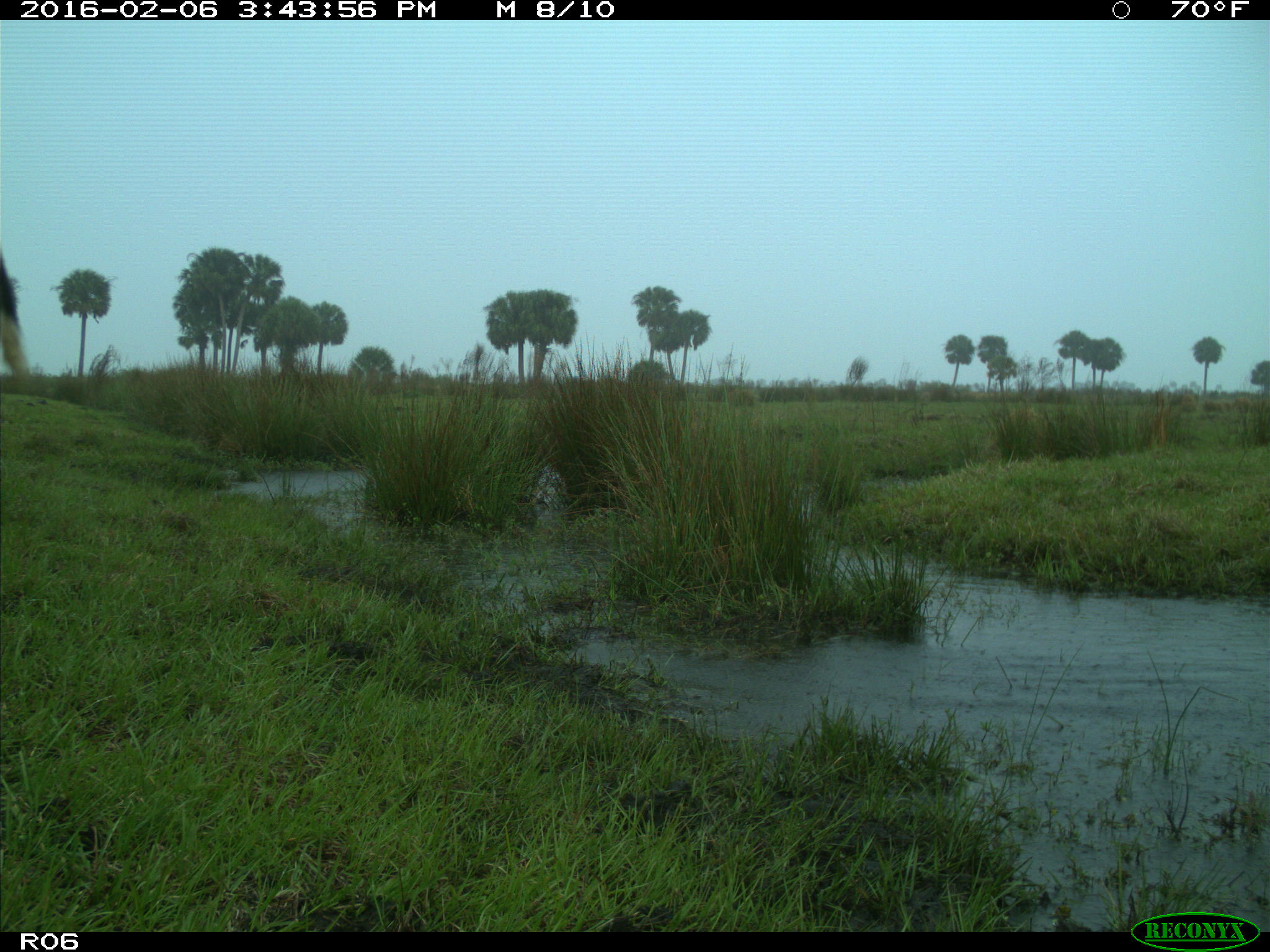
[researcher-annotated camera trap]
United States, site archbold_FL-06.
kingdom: Animalia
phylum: Chordata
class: Mammalia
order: Artiodactyla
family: Bovidae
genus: Bos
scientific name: Bos taurus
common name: domestic cow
Bos taurus (domestic cow).